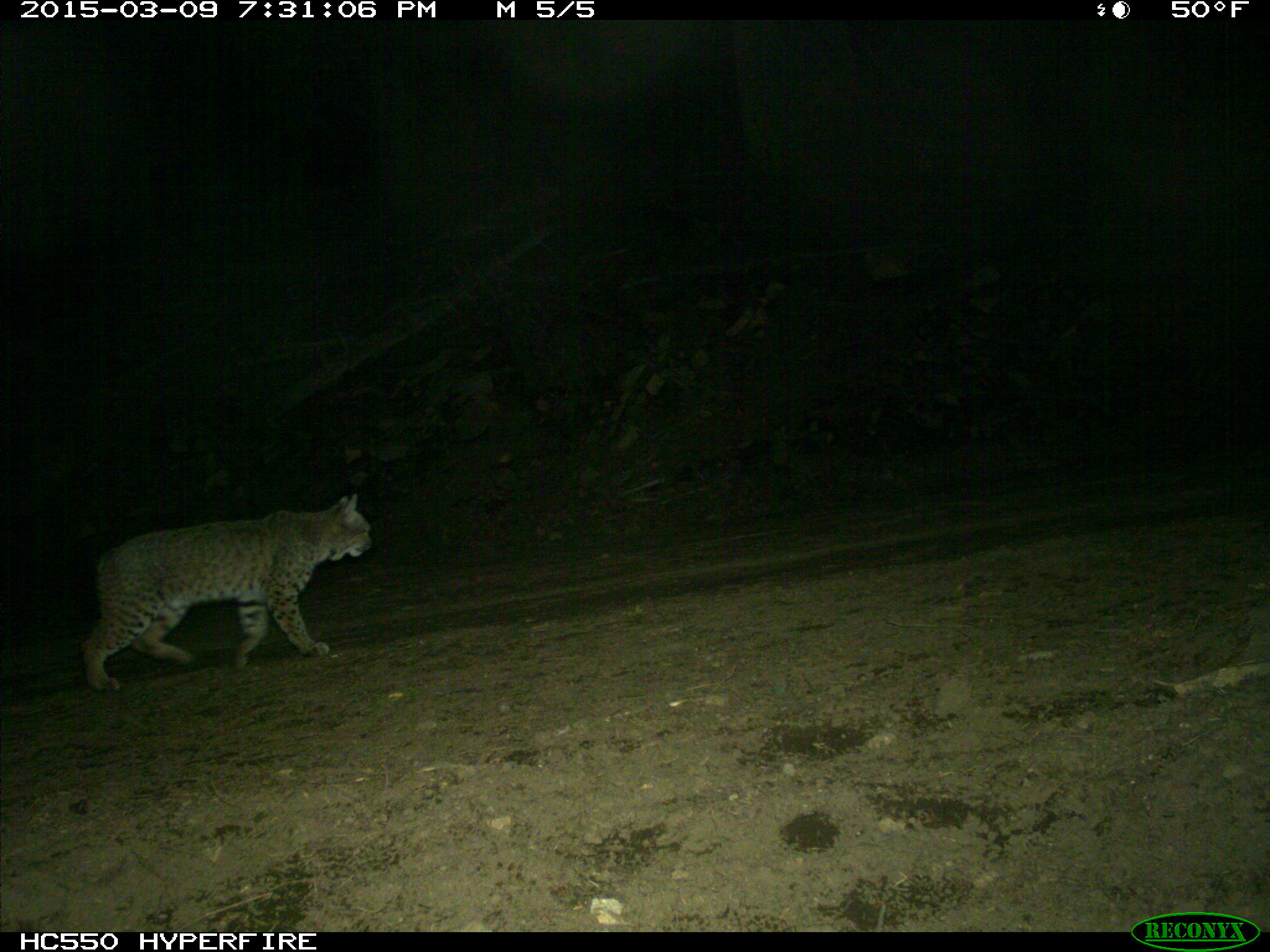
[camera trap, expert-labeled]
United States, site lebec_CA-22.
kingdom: Animalia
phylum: Chordata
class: Mammalia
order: Carnivora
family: Felidae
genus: Lynx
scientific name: Lynx rufus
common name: bobcat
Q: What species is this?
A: Lynx rufus (bobcat).